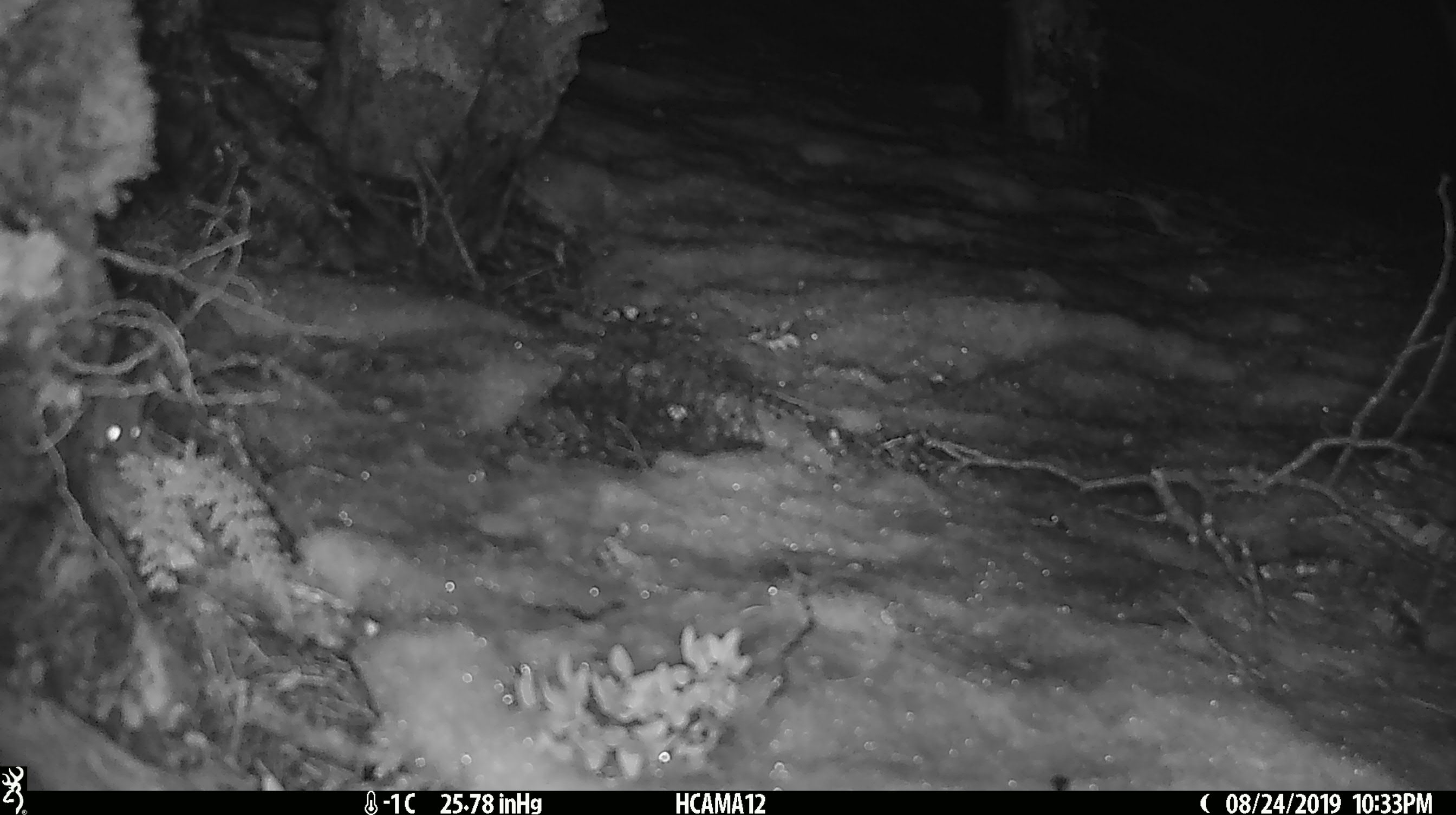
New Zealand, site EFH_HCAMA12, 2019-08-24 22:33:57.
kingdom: Animalia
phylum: Chordata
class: Mammalia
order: Rodentia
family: Muridae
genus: Mus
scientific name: Mus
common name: mouse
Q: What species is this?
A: Mouse (Mus).